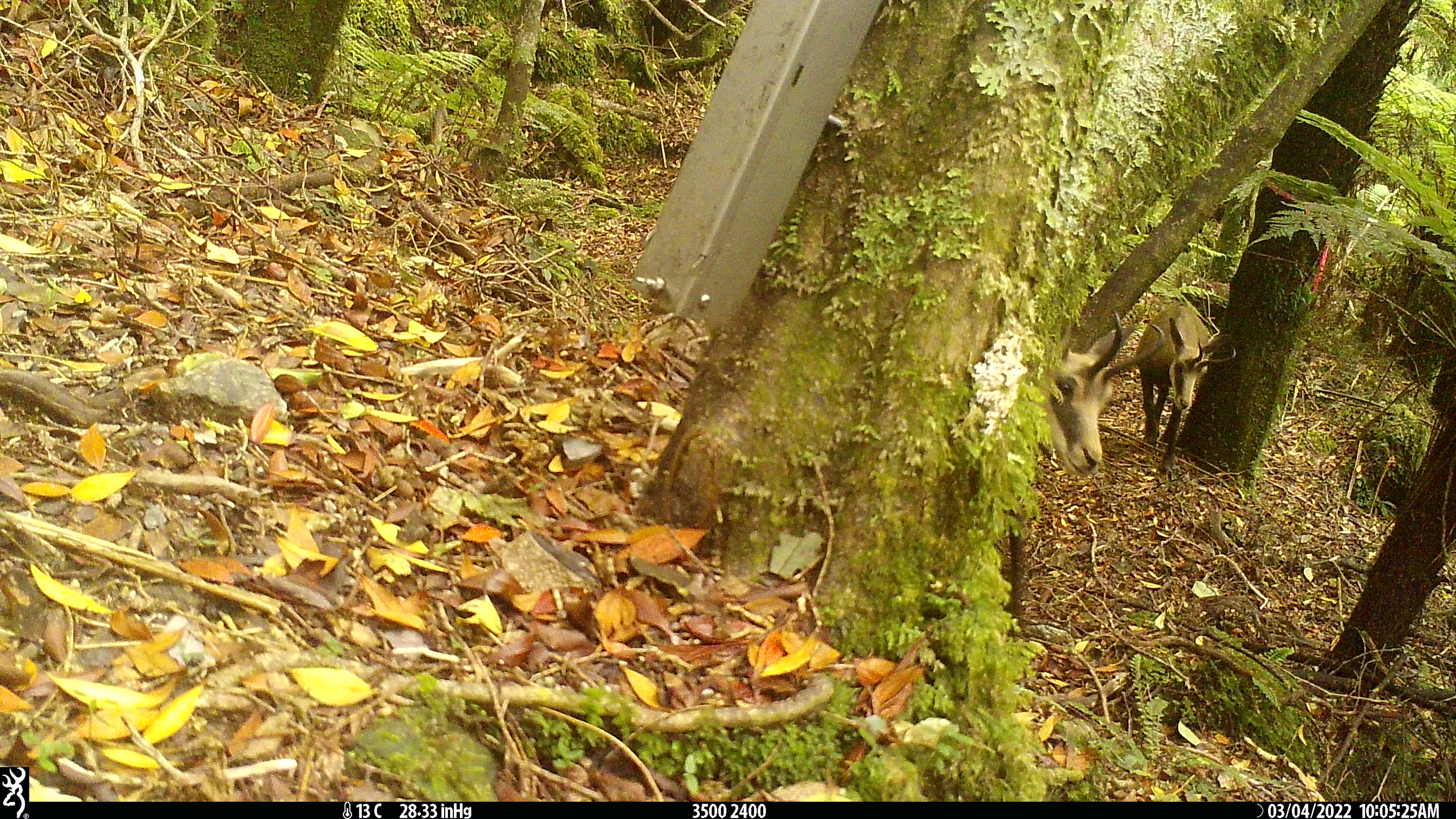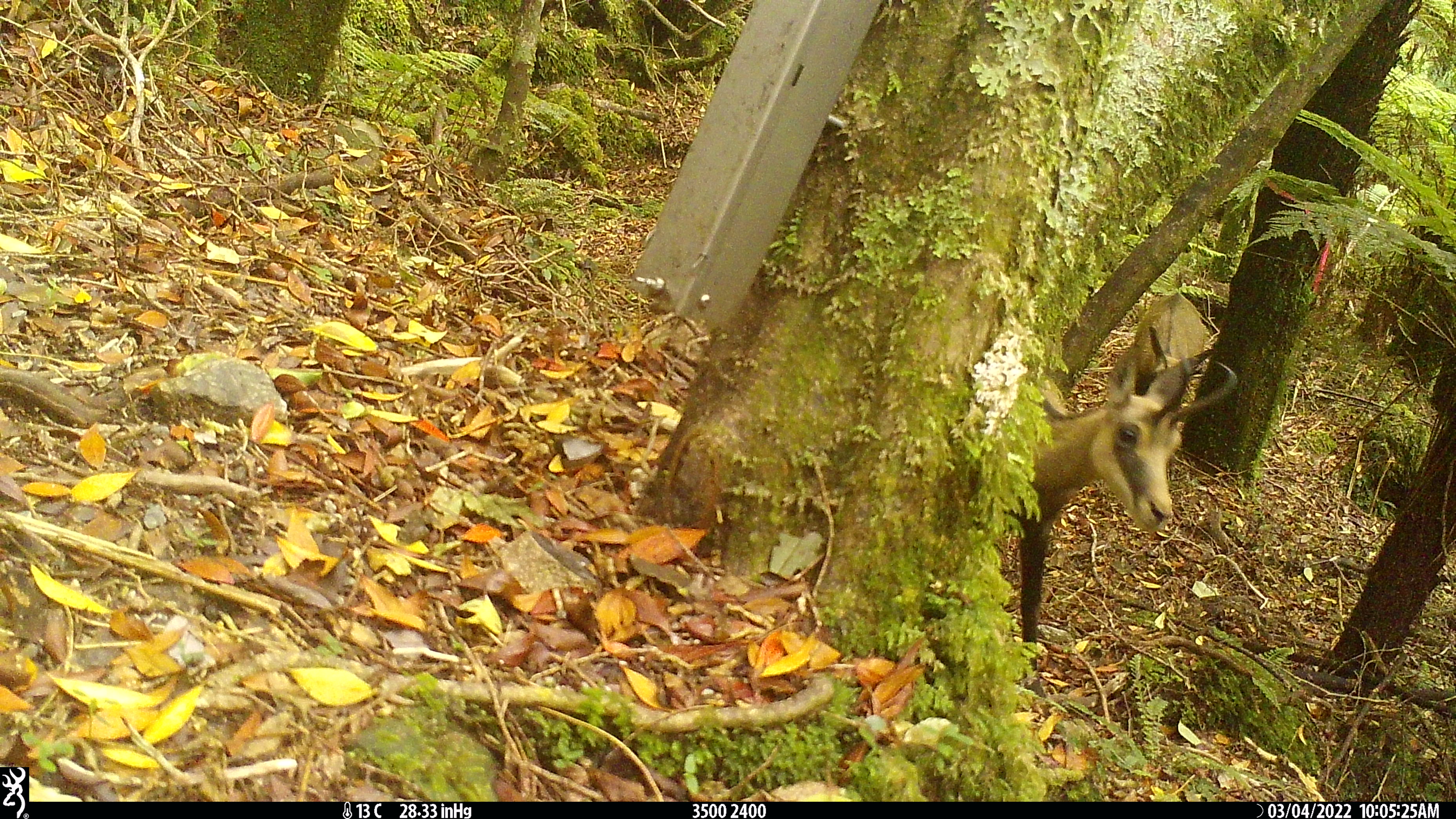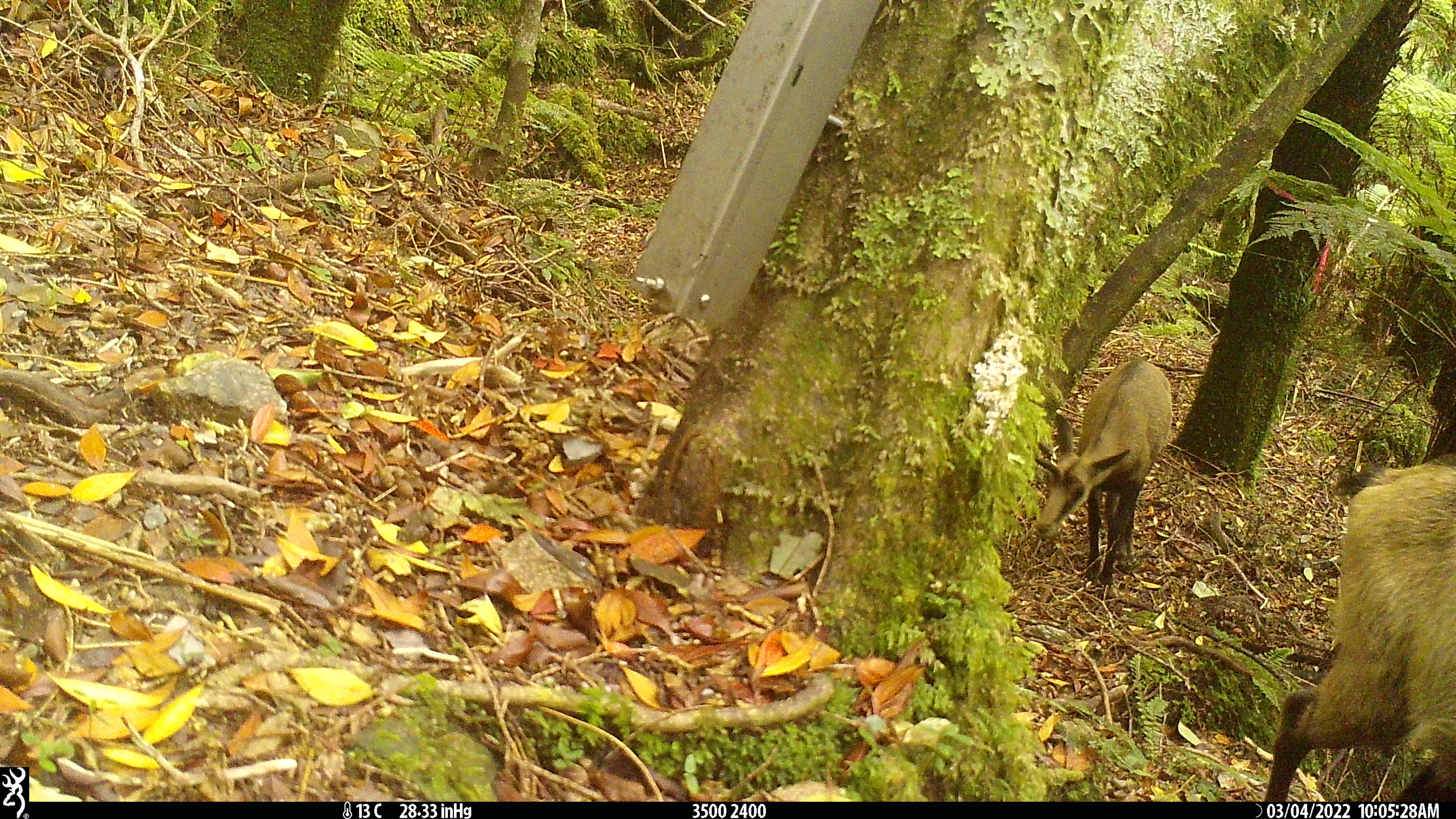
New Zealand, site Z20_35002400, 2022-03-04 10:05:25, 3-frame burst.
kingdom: Animalia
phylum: Chordata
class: Mammalia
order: Artiodactyla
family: Bovidae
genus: Rupicapra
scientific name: Rupicapra rupicapra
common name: alpine chamois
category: chamois